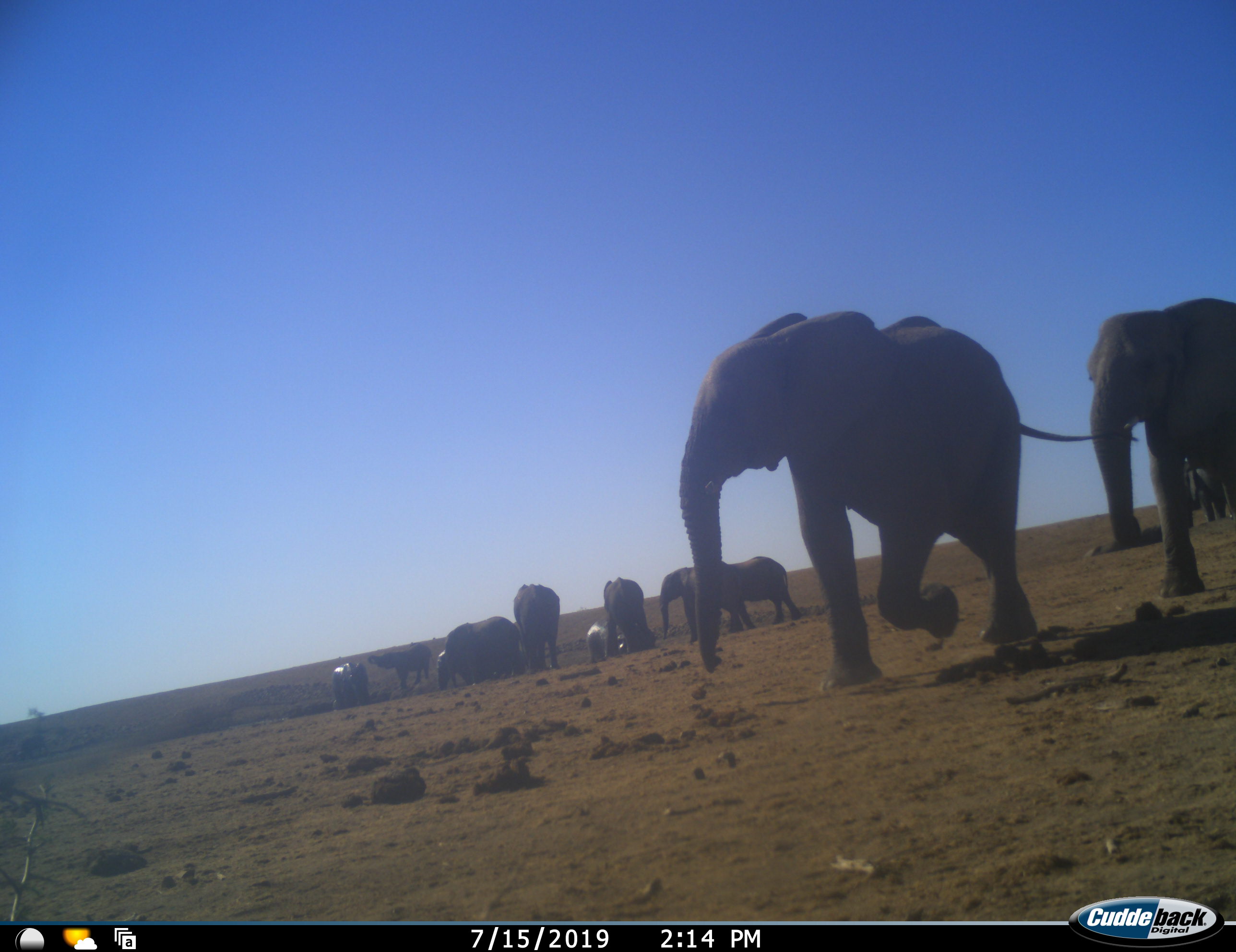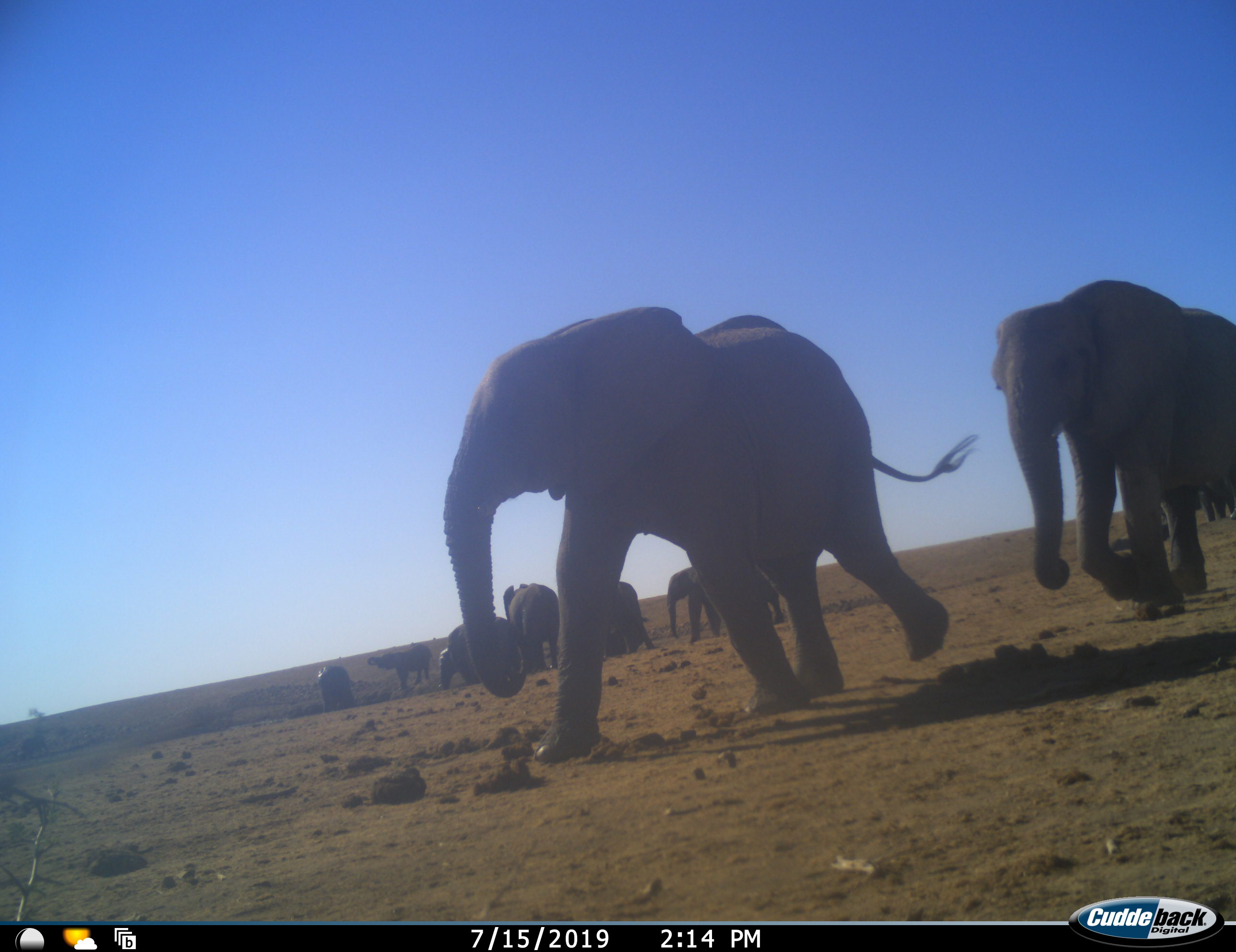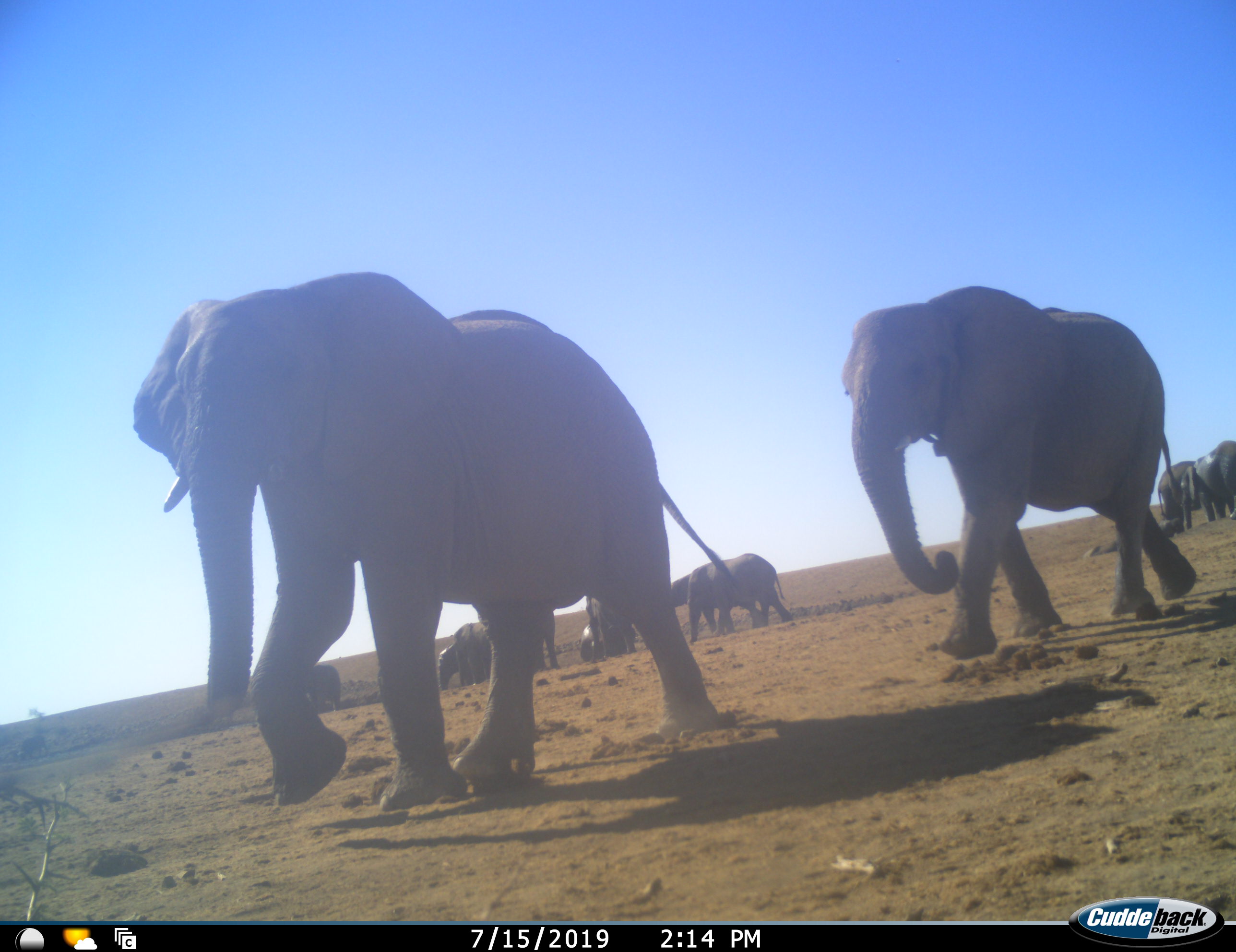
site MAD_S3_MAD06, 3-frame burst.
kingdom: Animalia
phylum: Chordata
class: Mammalia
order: Proboscidea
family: Elephantidae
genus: Loxodonta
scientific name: Loxodonta africana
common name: african bush elephant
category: elephant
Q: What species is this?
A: Elephant (african bush elephant) (Loxodonta africana).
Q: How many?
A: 11-50.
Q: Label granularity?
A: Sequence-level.